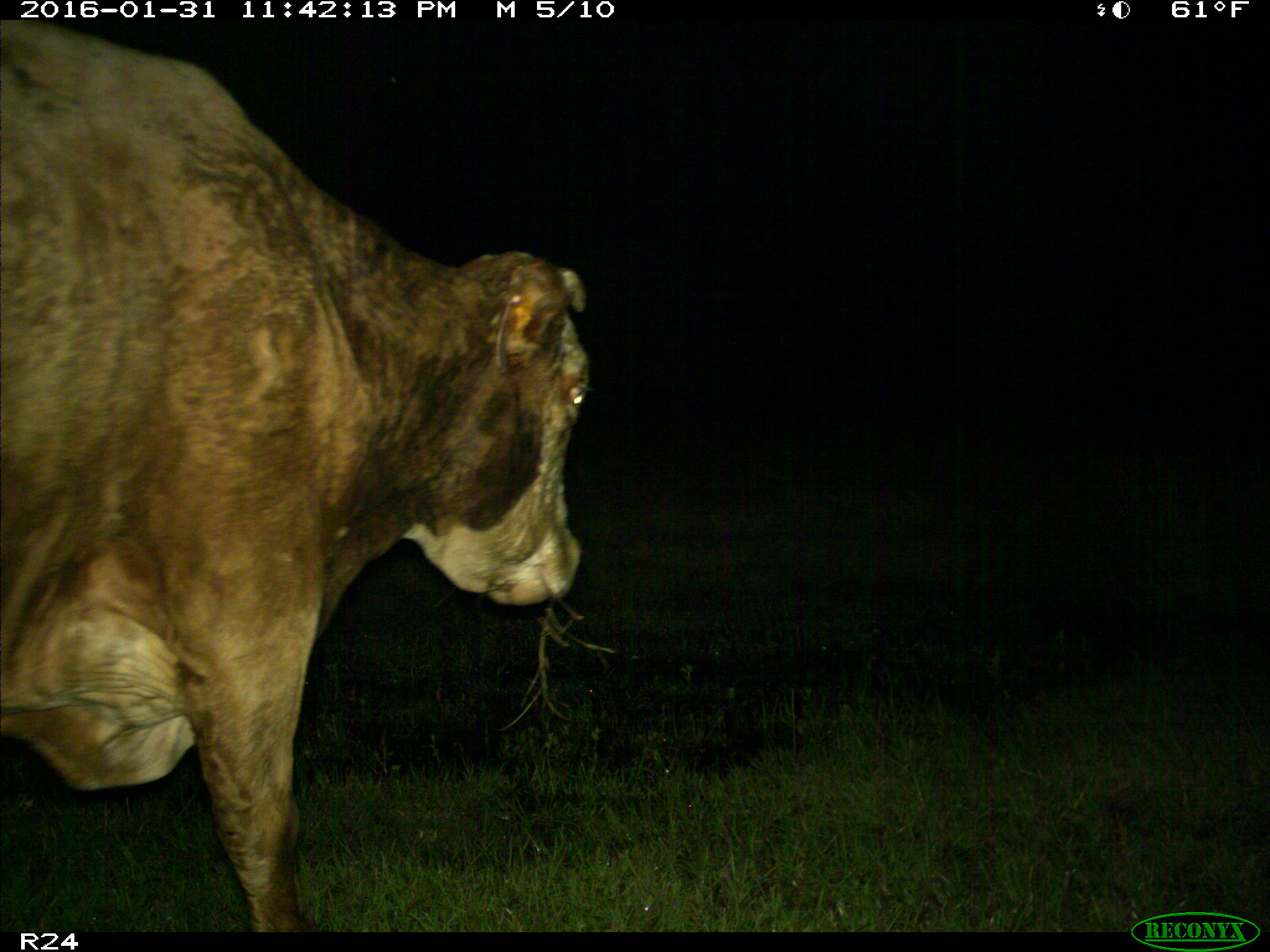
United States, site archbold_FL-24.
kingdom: Animalia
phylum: Chordata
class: Mammalia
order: Artiodactyla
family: Bovidae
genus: Bos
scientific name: Bos taurus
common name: domestic cow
Bos taurus (domestic cow).